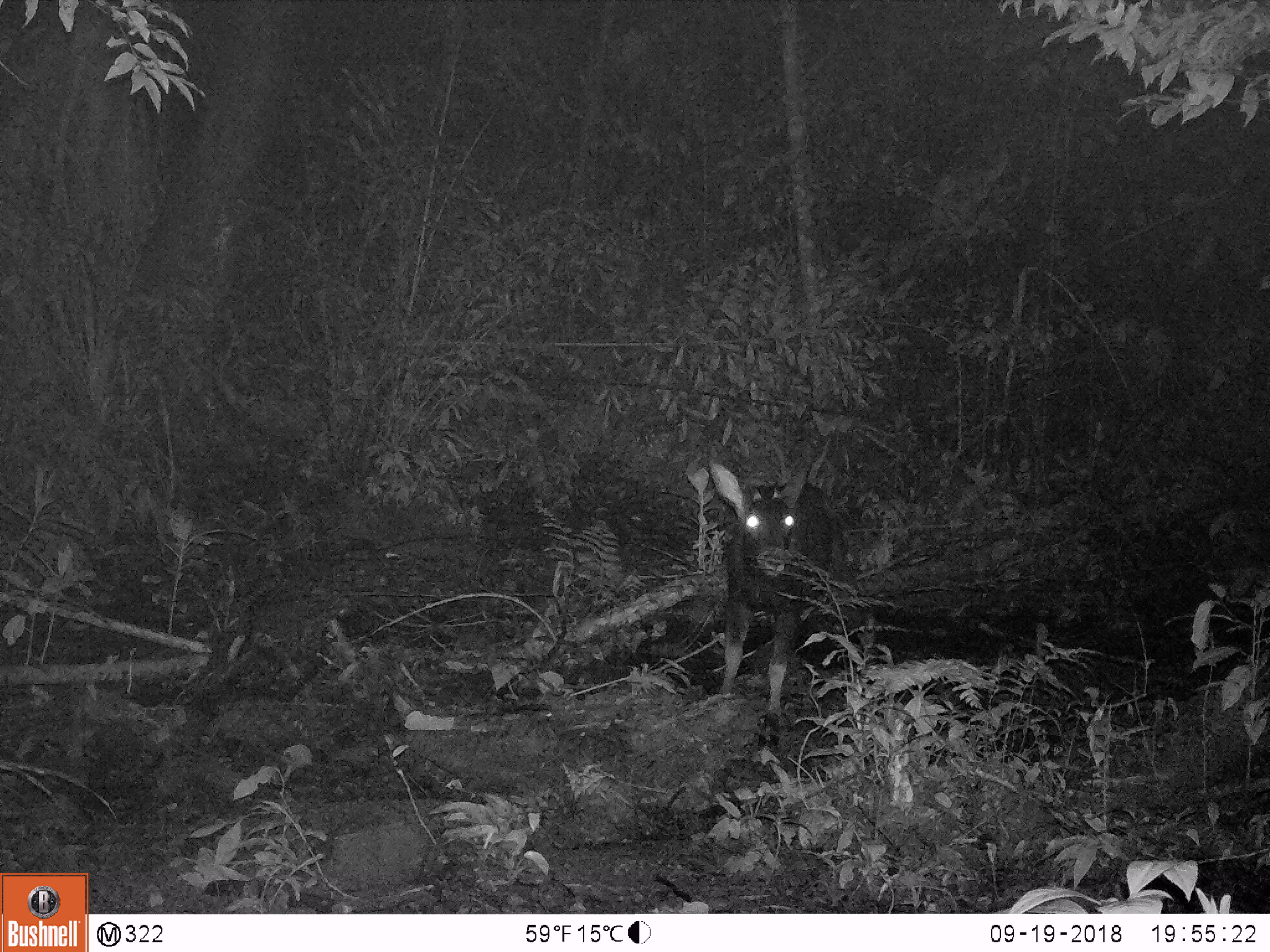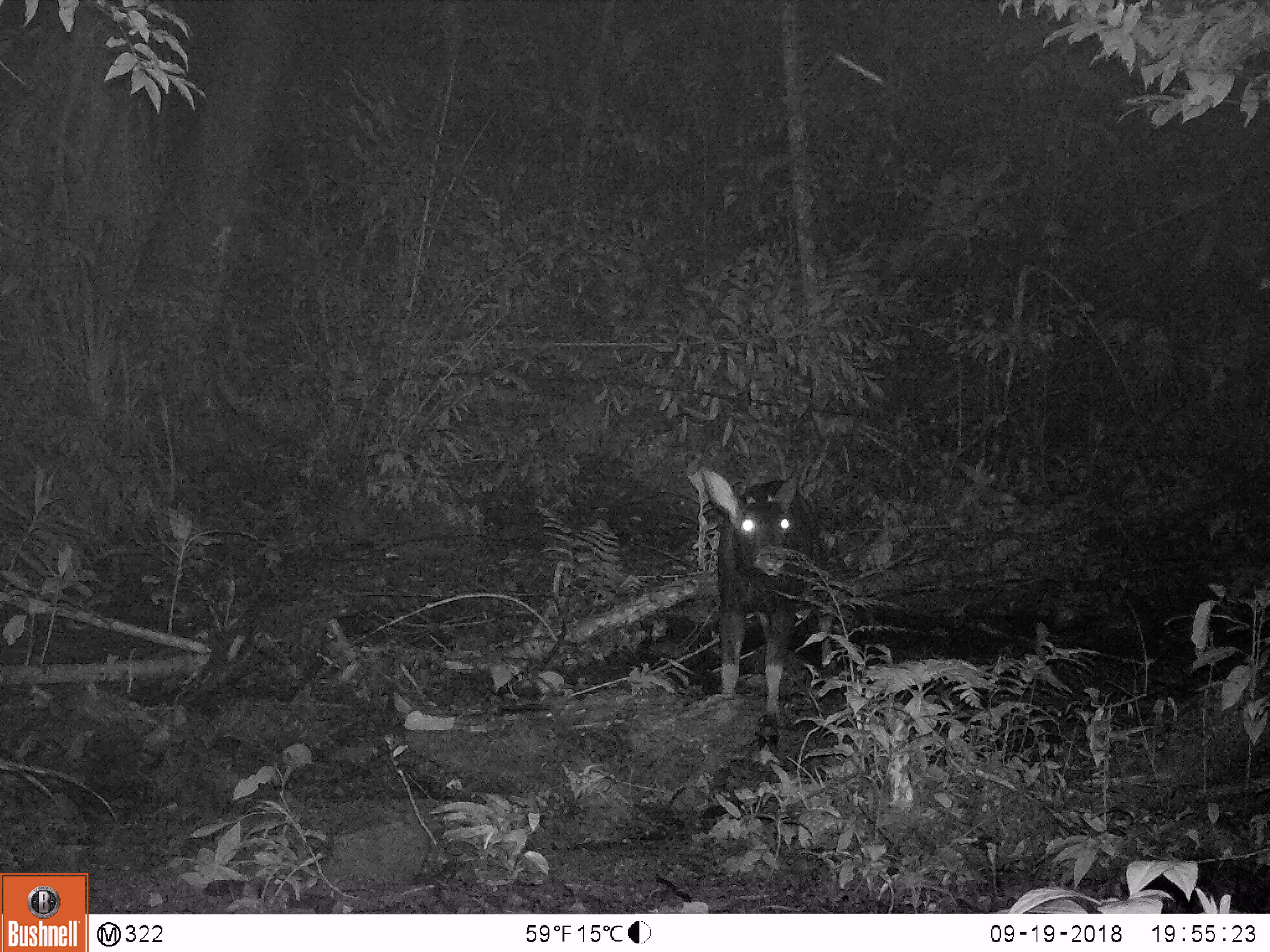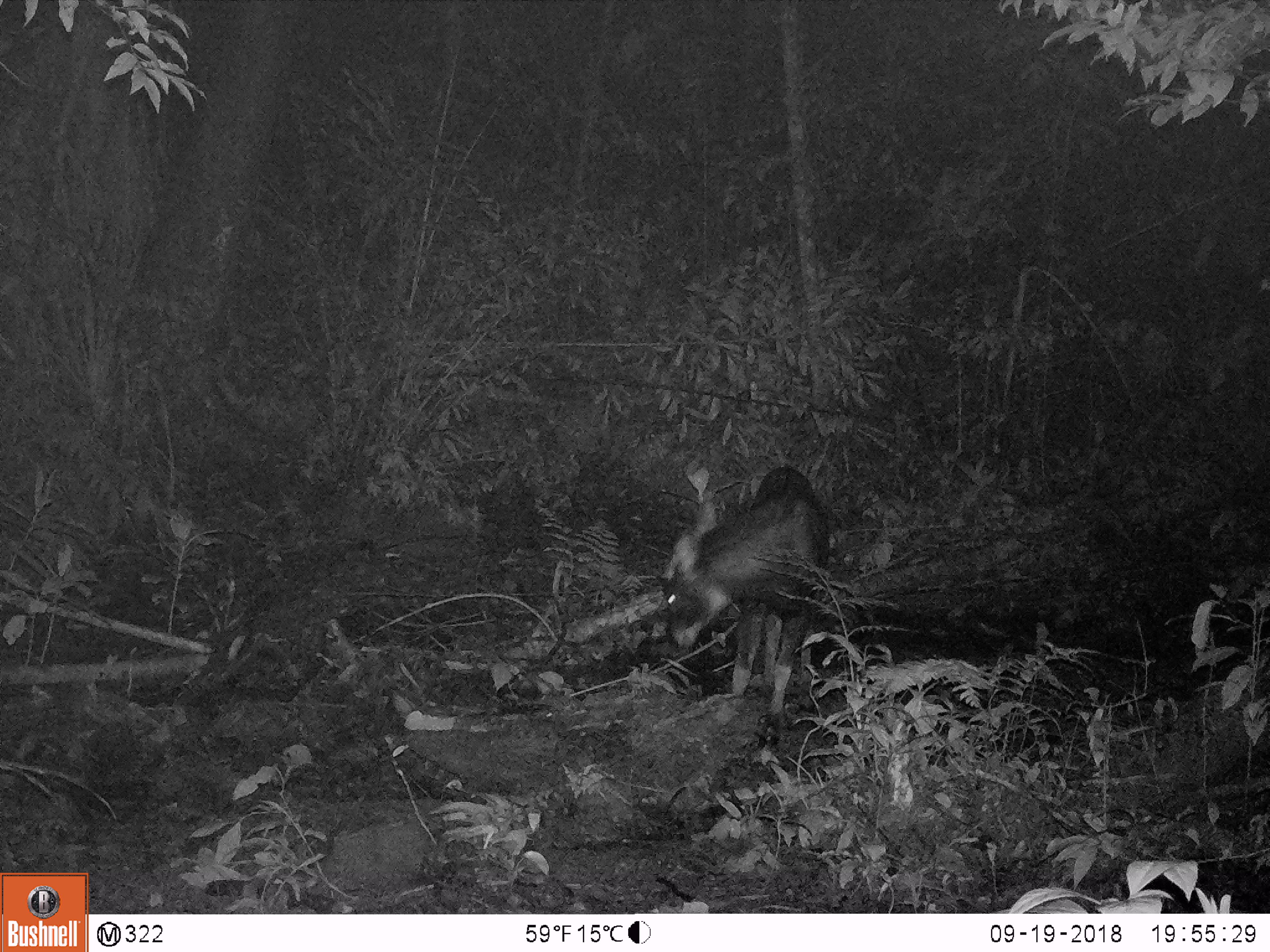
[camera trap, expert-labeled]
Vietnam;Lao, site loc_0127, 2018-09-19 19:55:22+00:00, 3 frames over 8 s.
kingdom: Animalia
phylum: Chordata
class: Mammalia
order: Artiodactyla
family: Bovidae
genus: Capricornis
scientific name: Capricornis sumatraensis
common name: chinese serow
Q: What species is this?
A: Chinese serow (Capricornis sumatraensis).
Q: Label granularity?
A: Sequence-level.